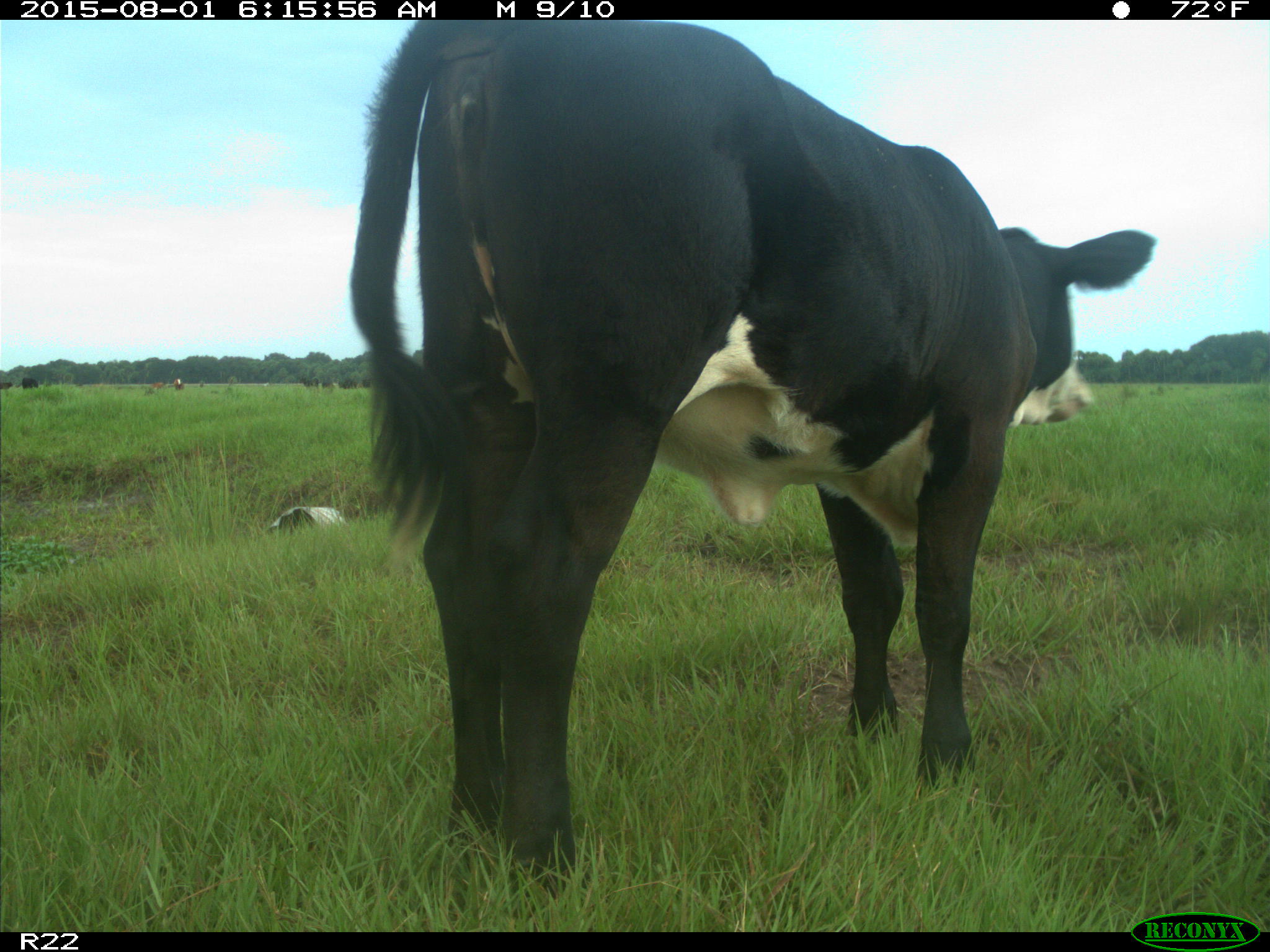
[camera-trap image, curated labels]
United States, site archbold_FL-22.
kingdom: Animalia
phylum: Chordata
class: Mammalia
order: Artiodactyla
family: Bovidae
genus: Bos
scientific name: Bos taurus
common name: domestic cow